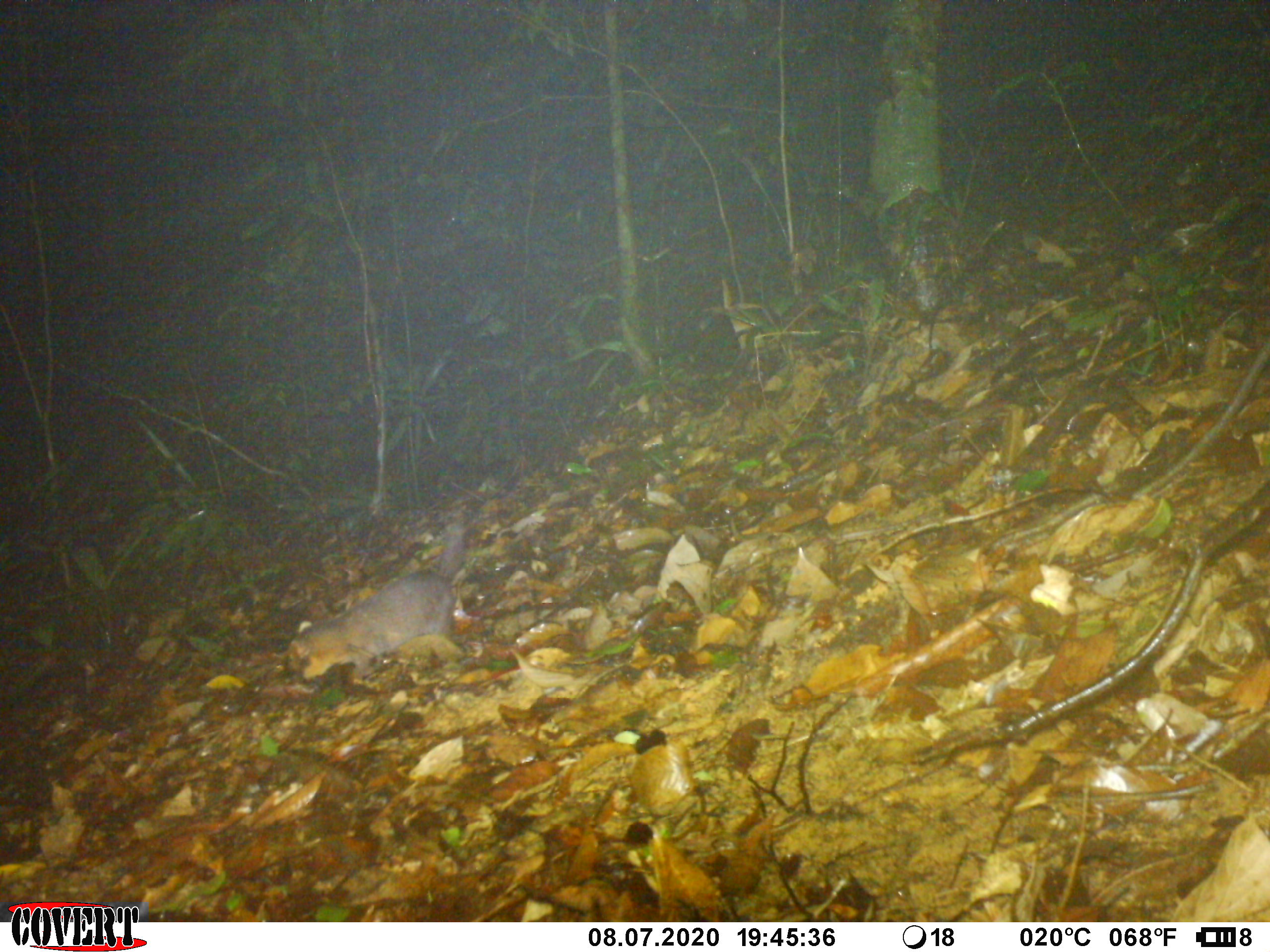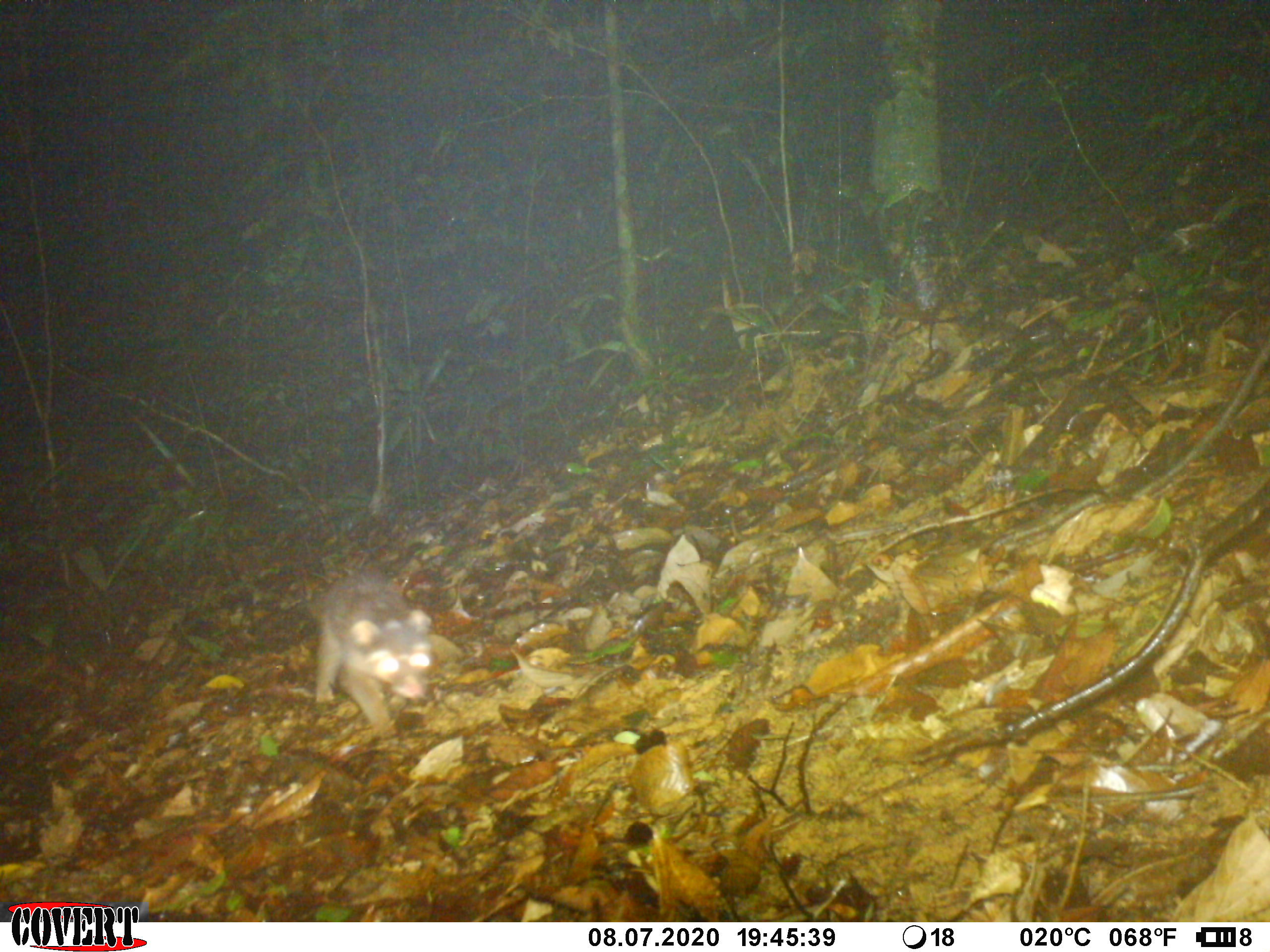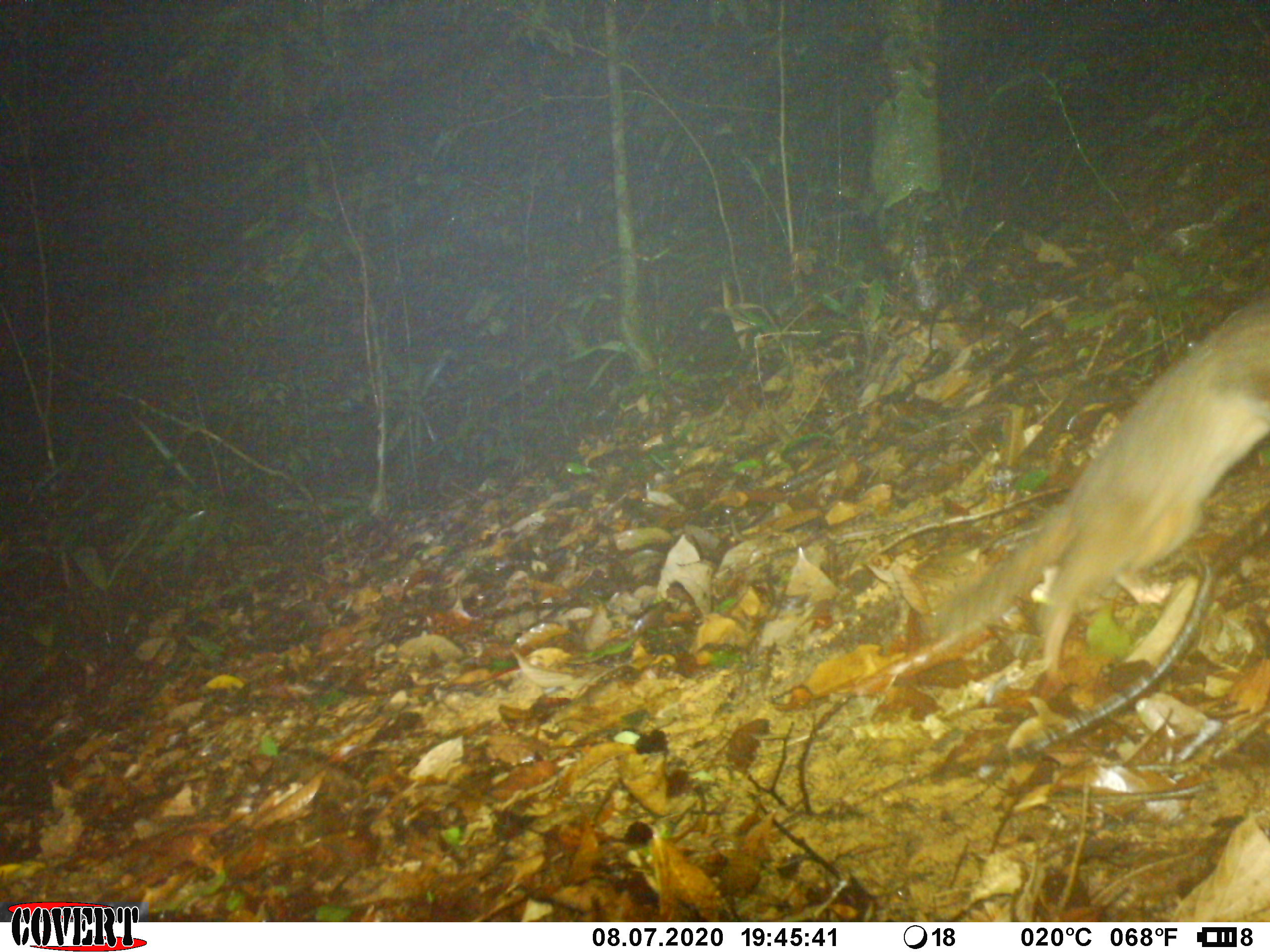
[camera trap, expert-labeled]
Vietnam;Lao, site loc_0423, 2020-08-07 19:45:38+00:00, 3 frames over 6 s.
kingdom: Animalia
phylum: Chordata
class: Mammalia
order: Carnivora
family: Mustelidae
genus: Melogale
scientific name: Melogale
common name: ferret badger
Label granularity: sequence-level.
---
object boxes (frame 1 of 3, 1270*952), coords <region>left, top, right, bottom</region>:
ferret badger: <region>288, 521, 466, 684</region>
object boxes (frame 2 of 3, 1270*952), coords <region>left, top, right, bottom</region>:
ferret badger: <region>313, 563, 433, 738</region>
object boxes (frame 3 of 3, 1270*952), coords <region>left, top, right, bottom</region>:
ferret badger: <region>924, 293, 1268, 686</region>